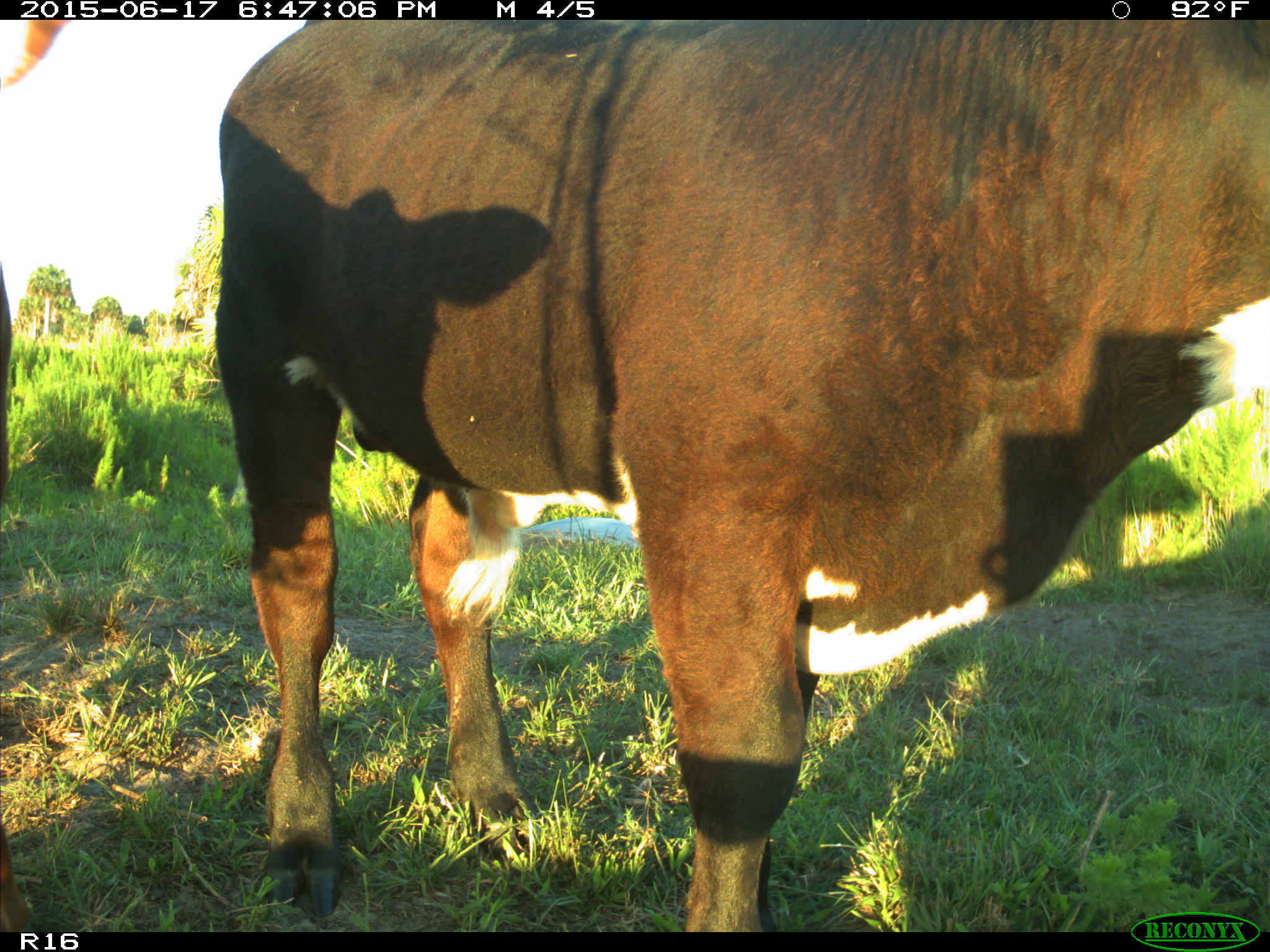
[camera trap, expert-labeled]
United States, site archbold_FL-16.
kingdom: Animalia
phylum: Chordata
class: Mammalia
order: Artiodactyla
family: Bovidae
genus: Bos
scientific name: Bos taurus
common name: domestic cow